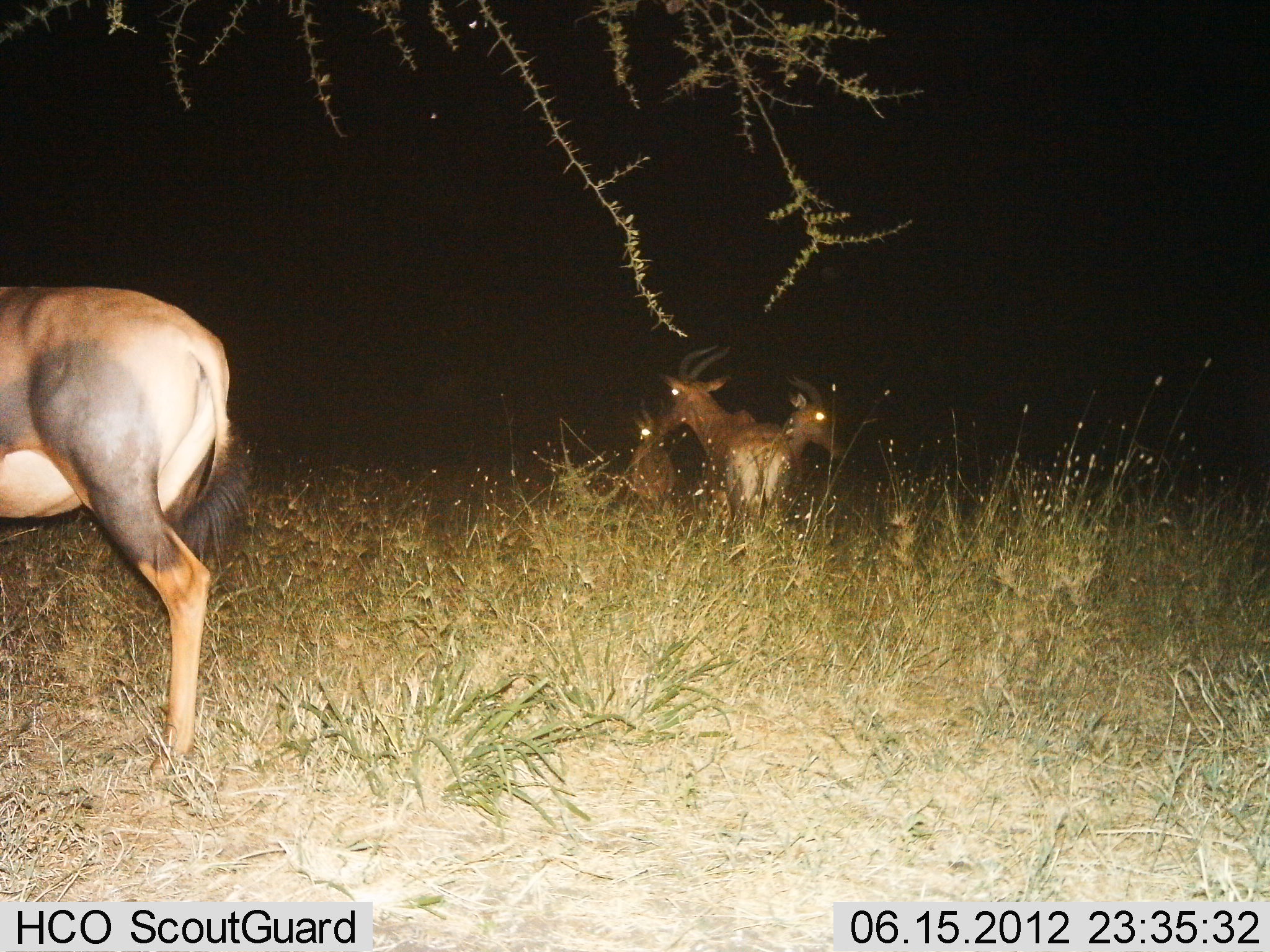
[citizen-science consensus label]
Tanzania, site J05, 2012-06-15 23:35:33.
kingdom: Animalia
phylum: Chordata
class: Mammalia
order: Artiodactyla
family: Bovidae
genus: Damaliscus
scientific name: Damaliscus lunatus jimela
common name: topi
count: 4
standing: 100%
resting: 20%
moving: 0%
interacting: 0%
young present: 0%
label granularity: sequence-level